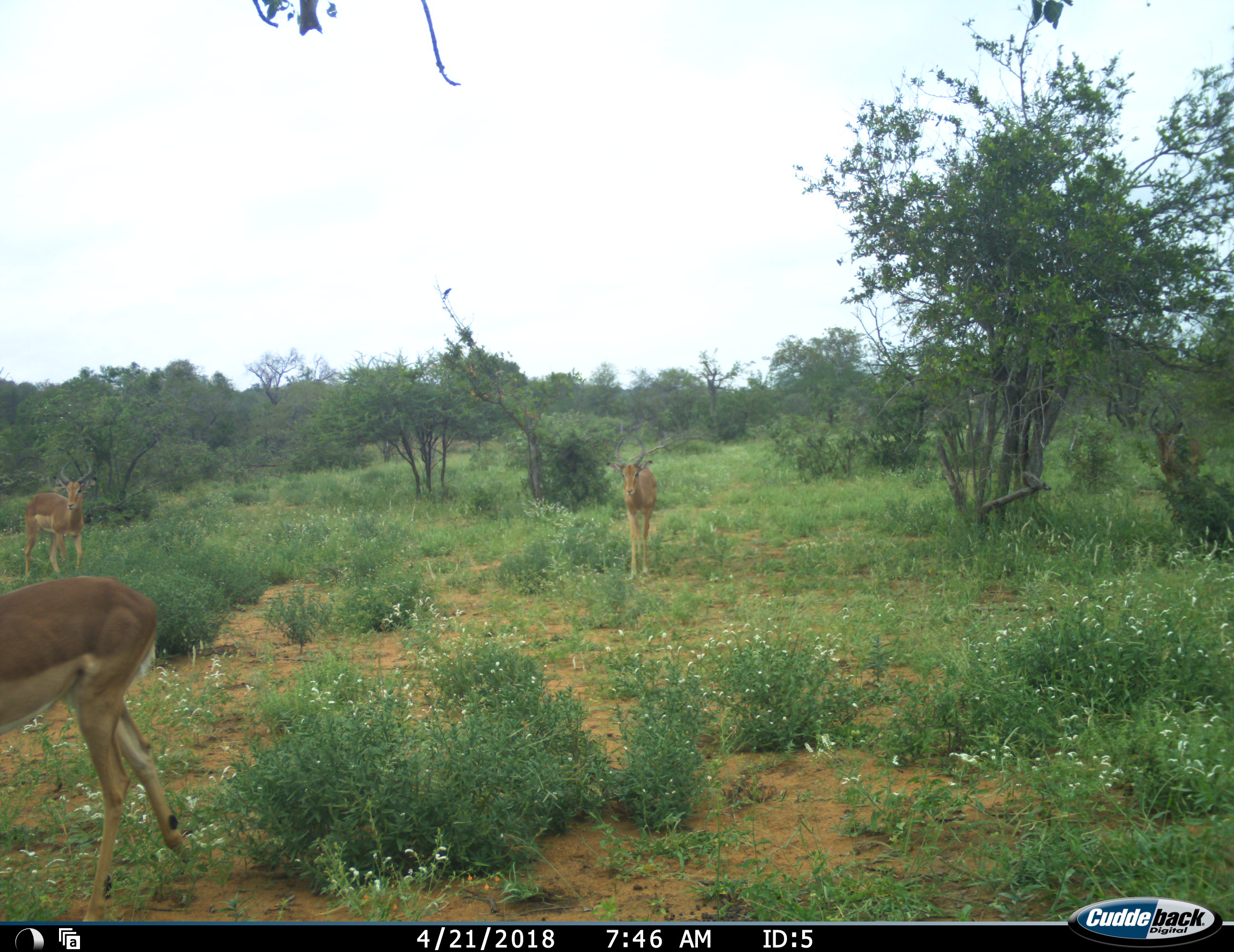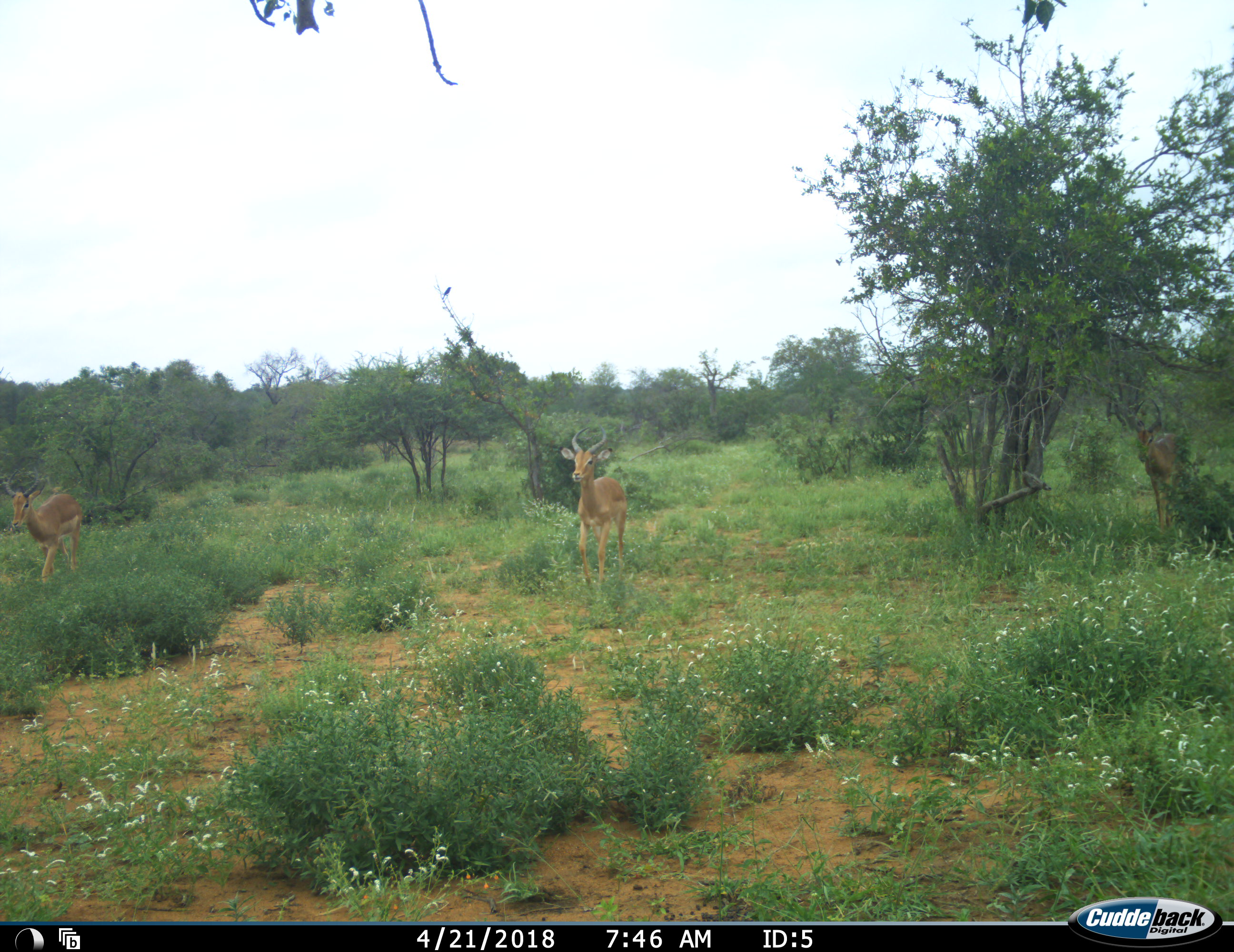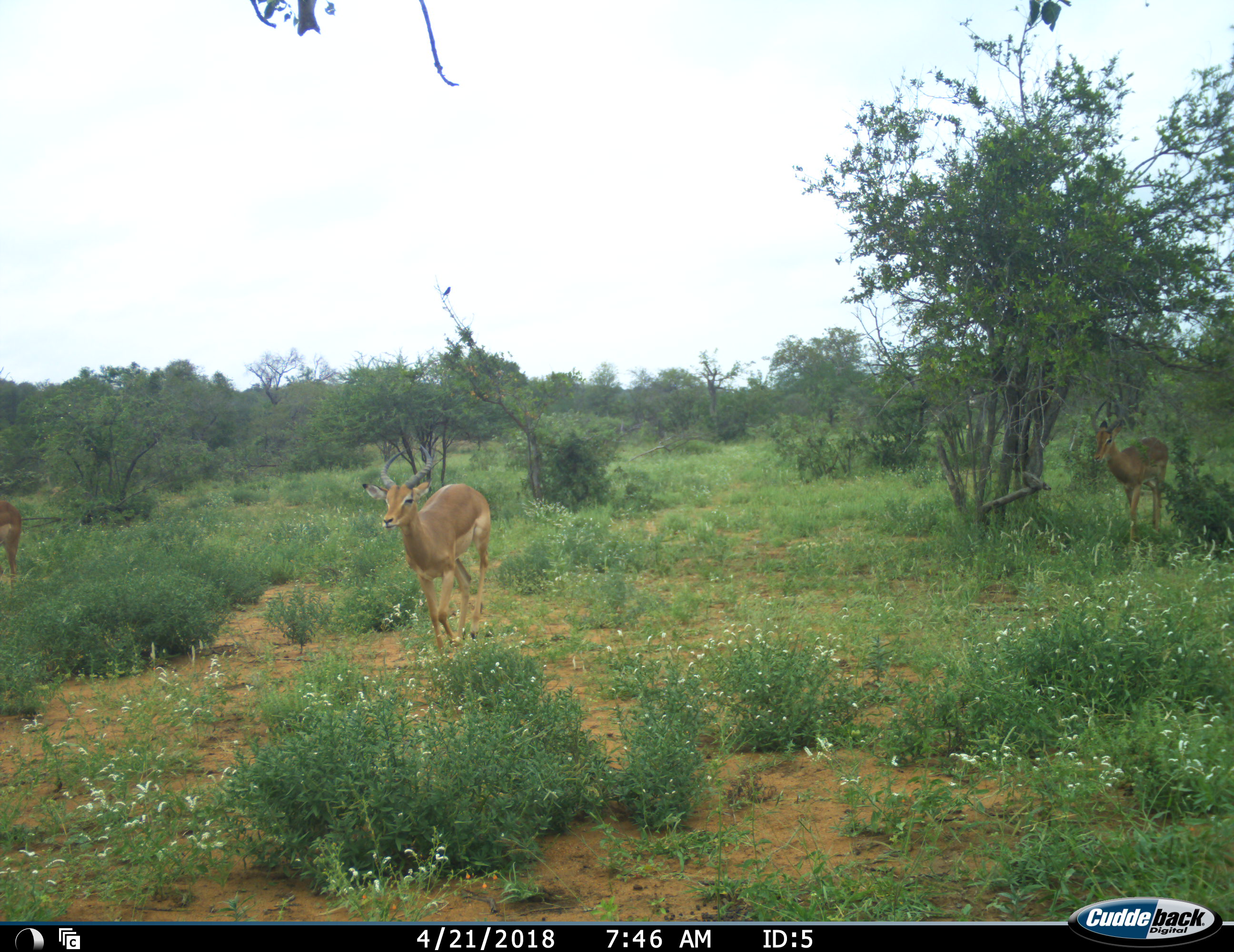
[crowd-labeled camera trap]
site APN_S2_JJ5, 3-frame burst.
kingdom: Animalia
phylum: Chordata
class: Mammalia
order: Artiodactyla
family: Bovidae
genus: Aepyceros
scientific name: Aepyceros melampus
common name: impala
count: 4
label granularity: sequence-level